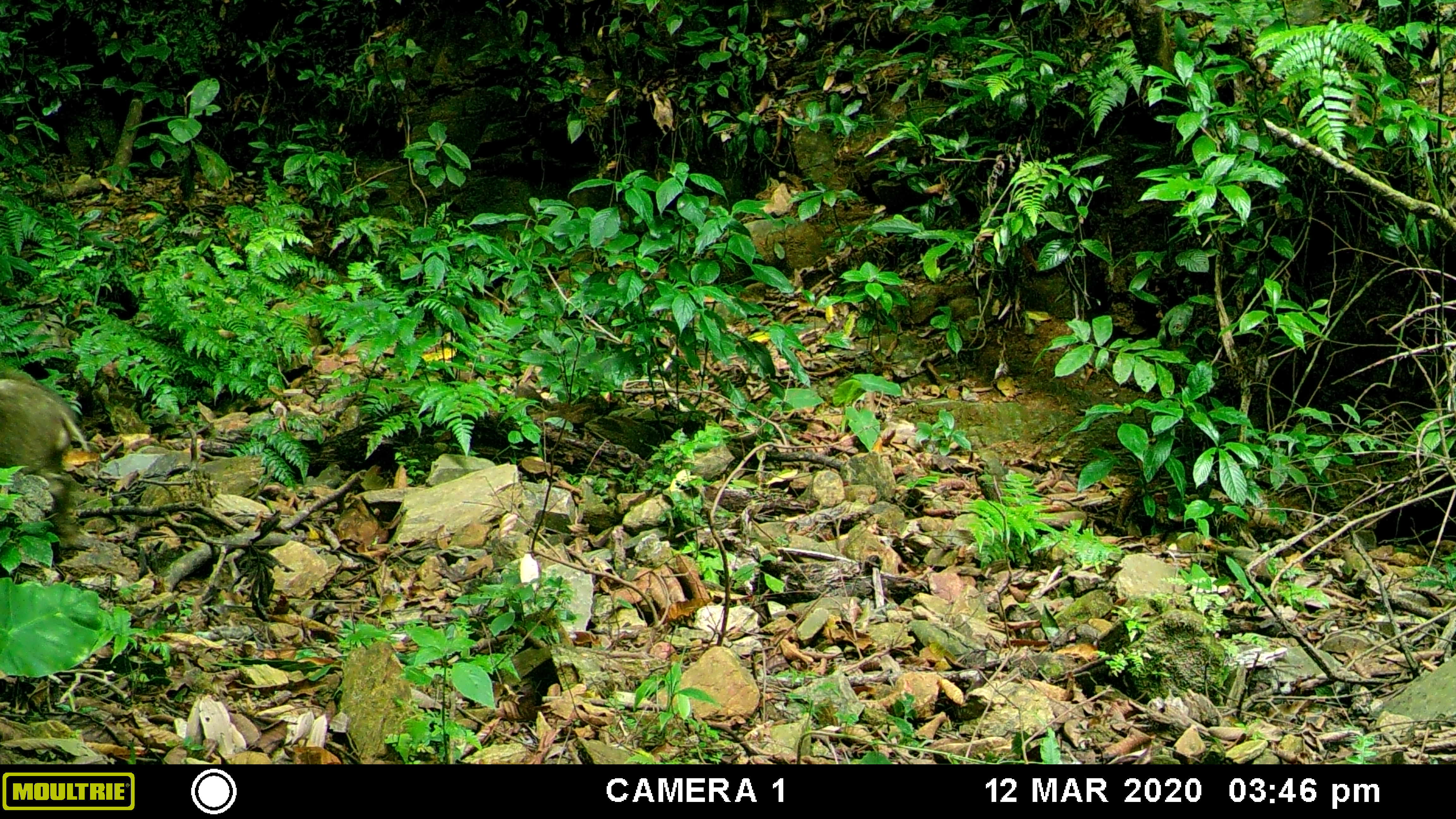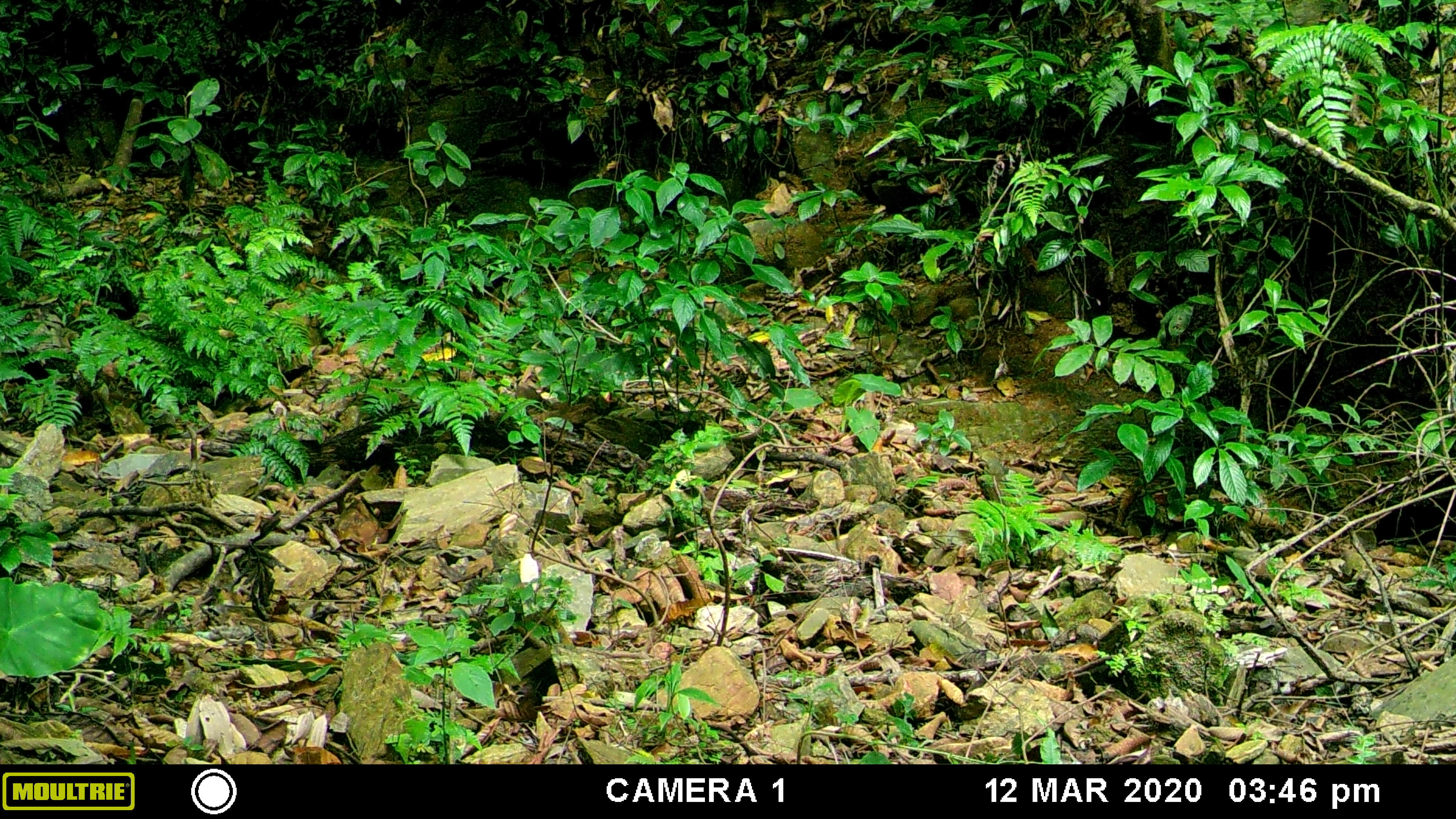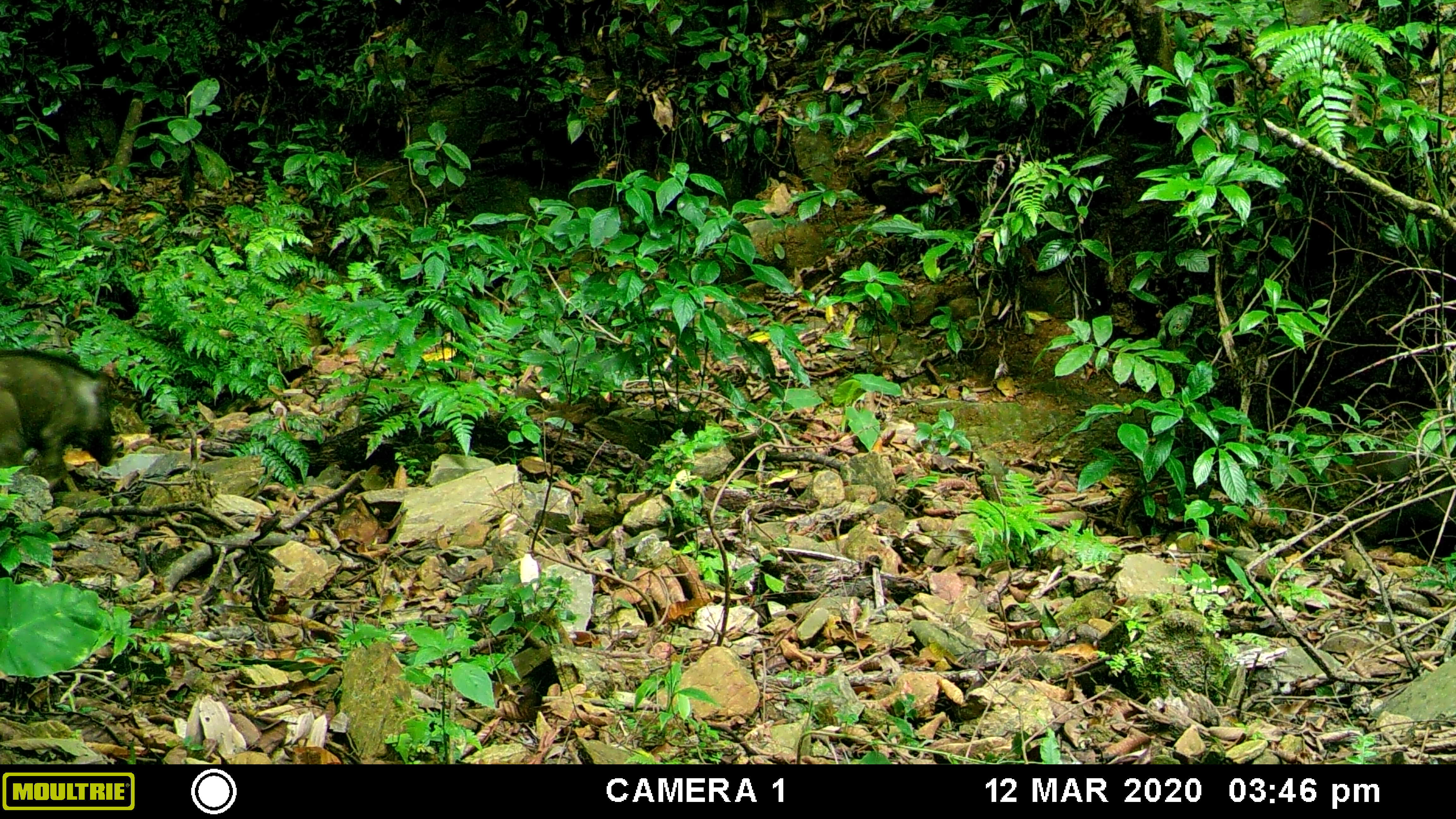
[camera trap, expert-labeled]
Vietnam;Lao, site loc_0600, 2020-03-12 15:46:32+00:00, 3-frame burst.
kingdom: Animalia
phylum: Chordata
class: Mammalia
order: Artiodactyla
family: Suidae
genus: Sus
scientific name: Sus scrofa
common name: eurasian wild pig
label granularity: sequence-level